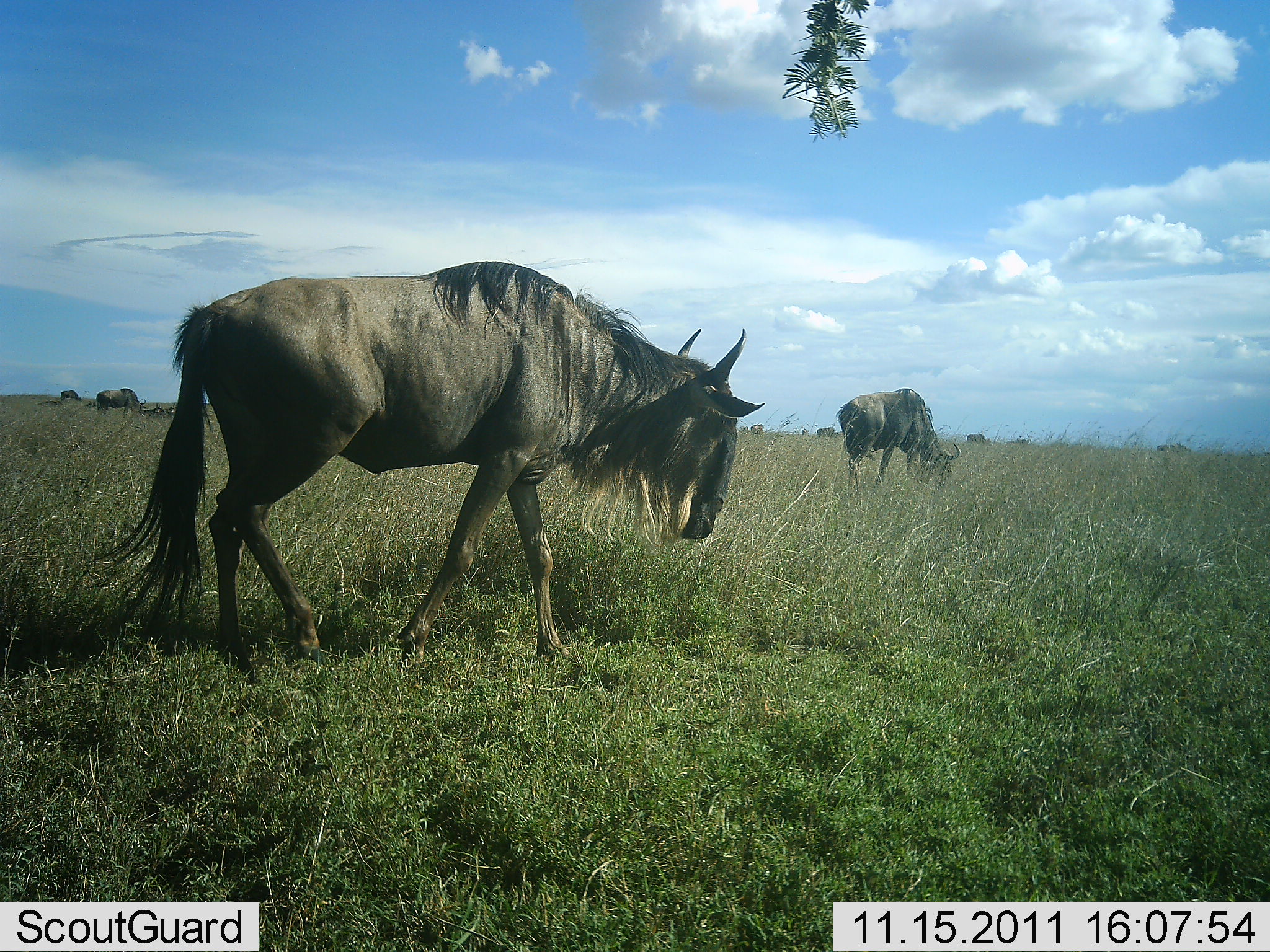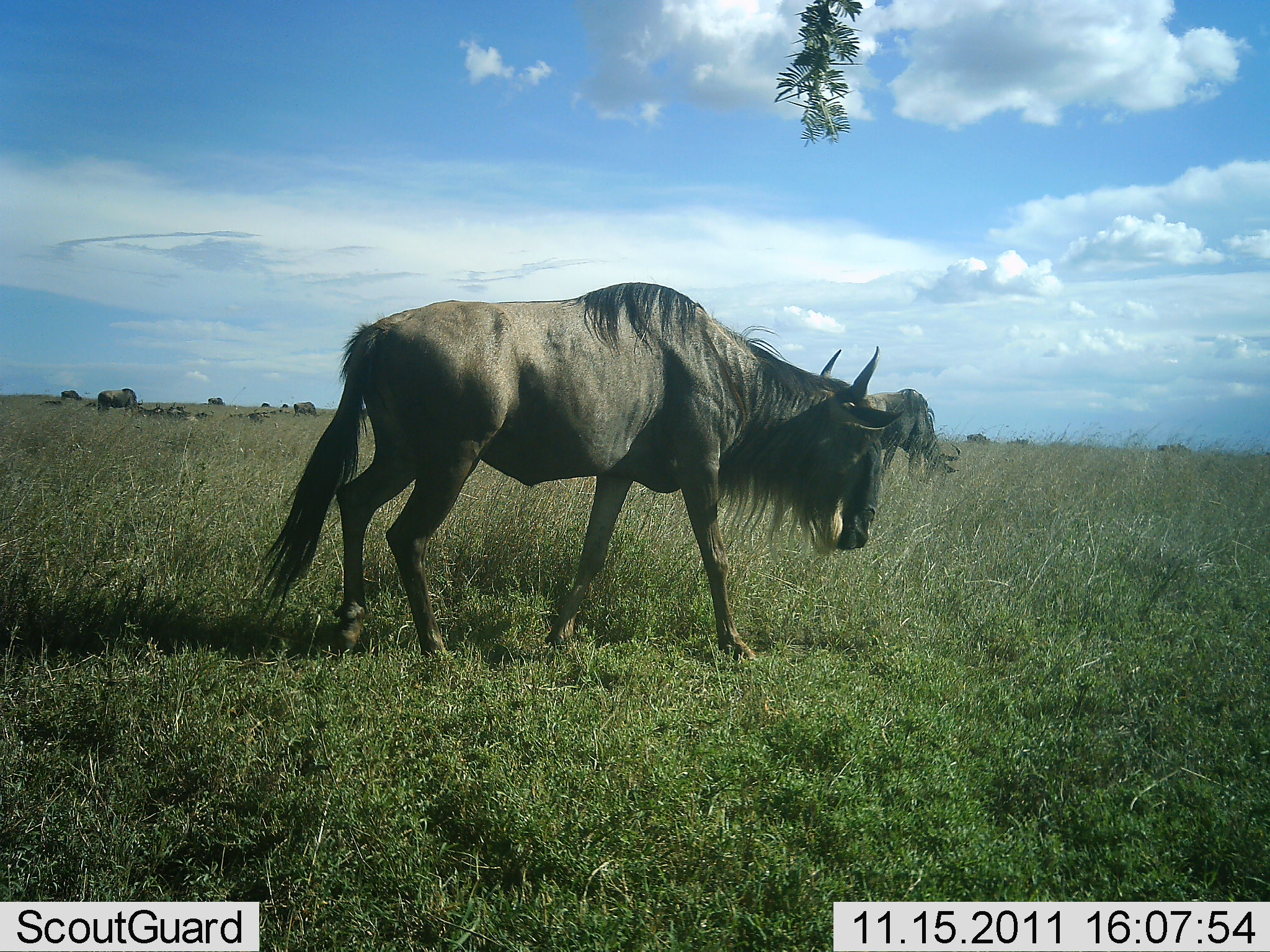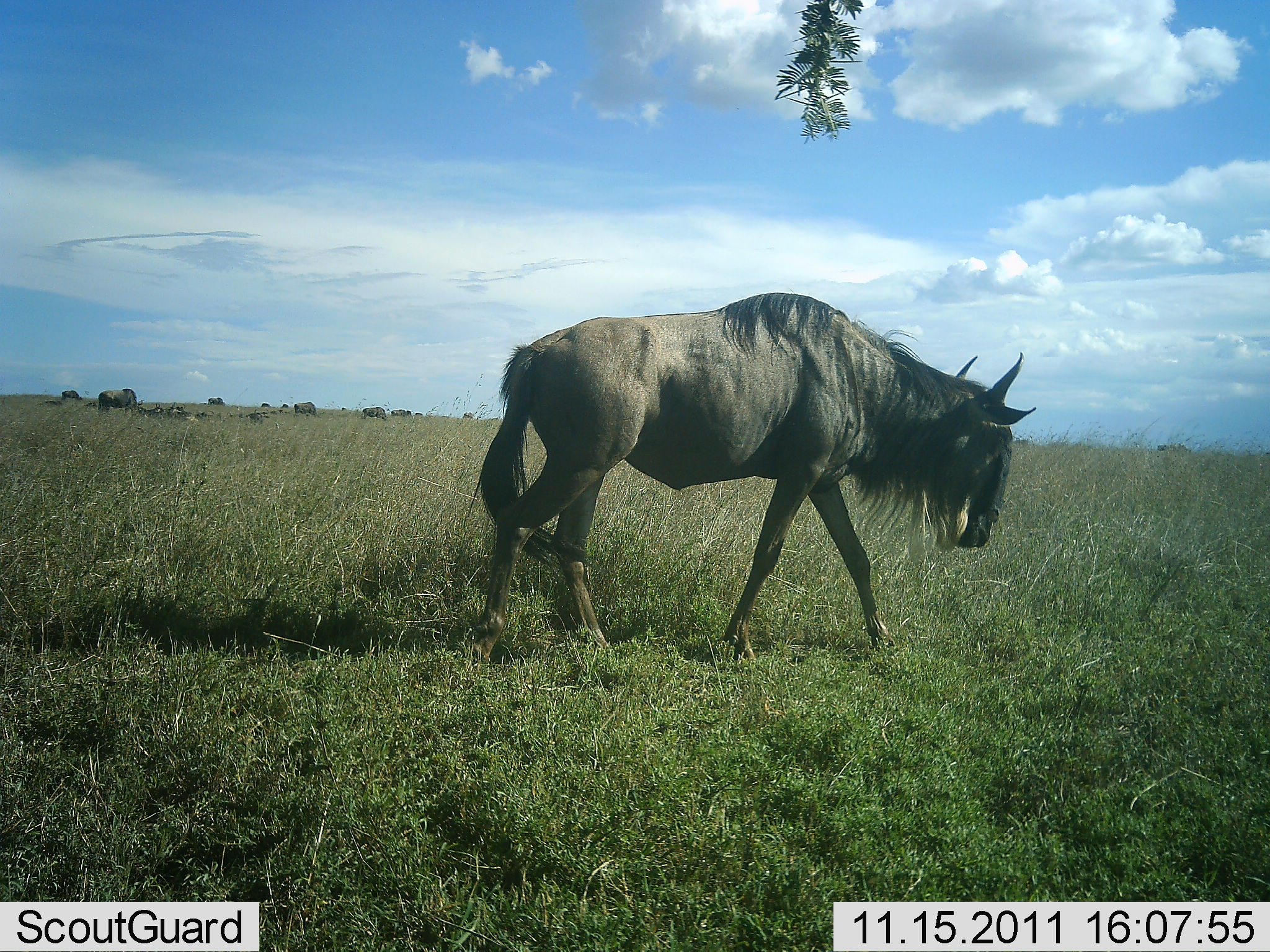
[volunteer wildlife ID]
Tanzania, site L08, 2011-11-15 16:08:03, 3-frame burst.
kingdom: Animalia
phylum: Chordata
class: Mammalia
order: Artiodactyla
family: Bovidae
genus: Connochaetes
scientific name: Connochaetes taurinus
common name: blue wildebeest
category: wildebeest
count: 10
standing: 50%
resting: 25%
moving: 67%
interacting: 0%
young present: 0%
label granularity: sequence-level